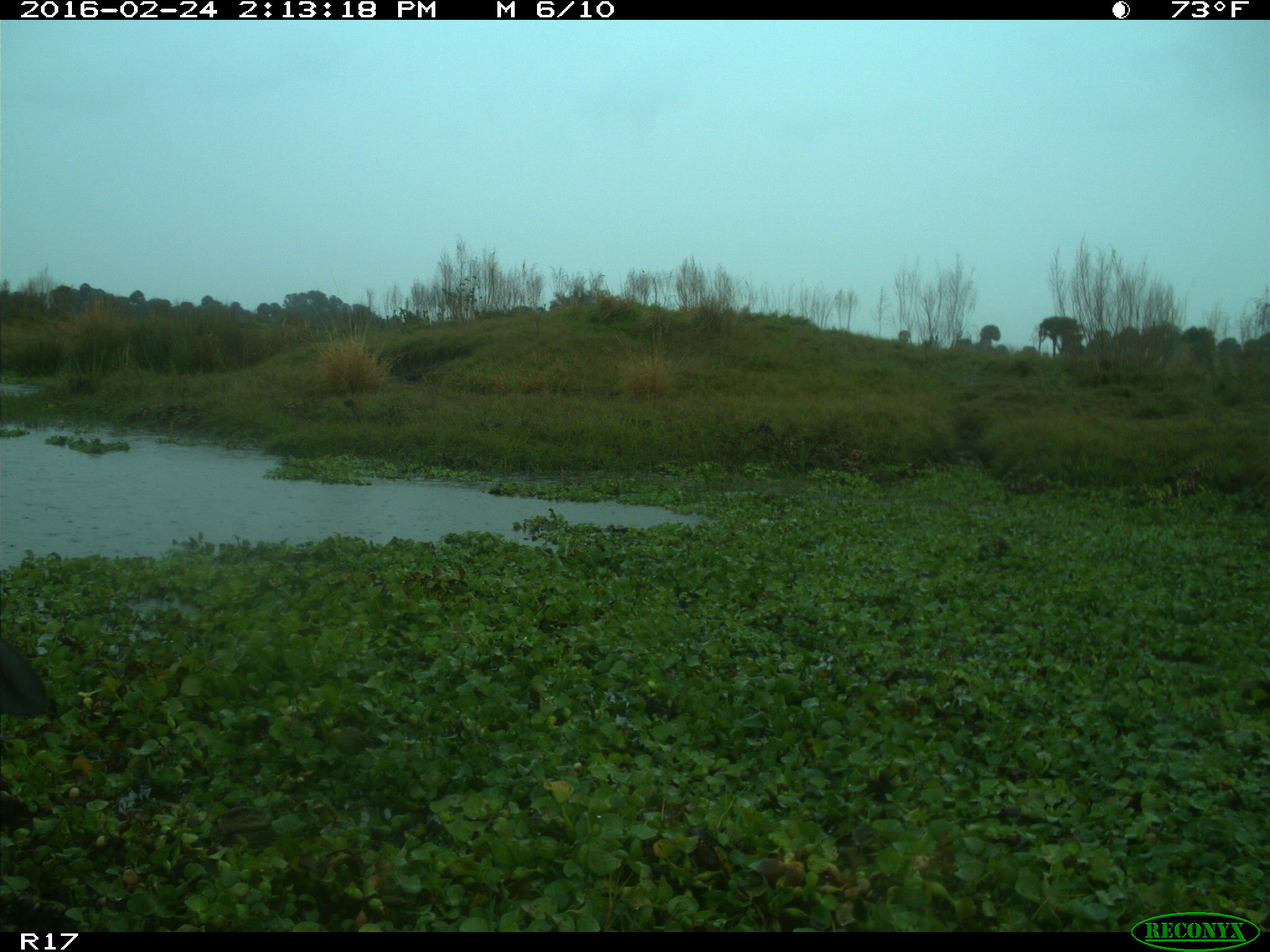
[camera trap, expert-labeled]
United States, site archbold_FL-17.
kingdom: Animalia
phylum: Chordata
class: Mammalia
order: Artiodactyla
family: Bovidae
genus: Bos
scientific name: Bos taurus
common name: domestic cow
Bos taurus (domestic cow).